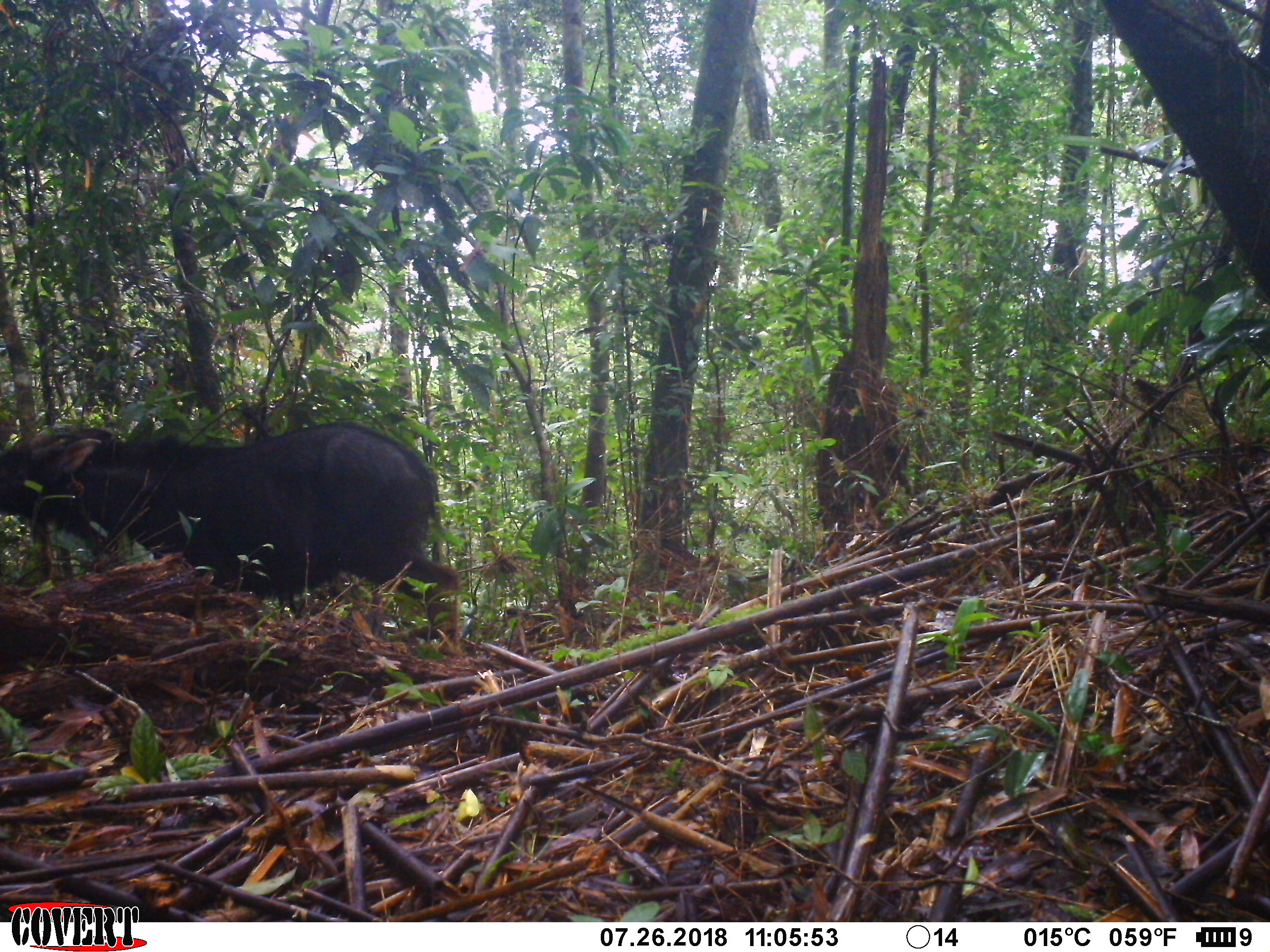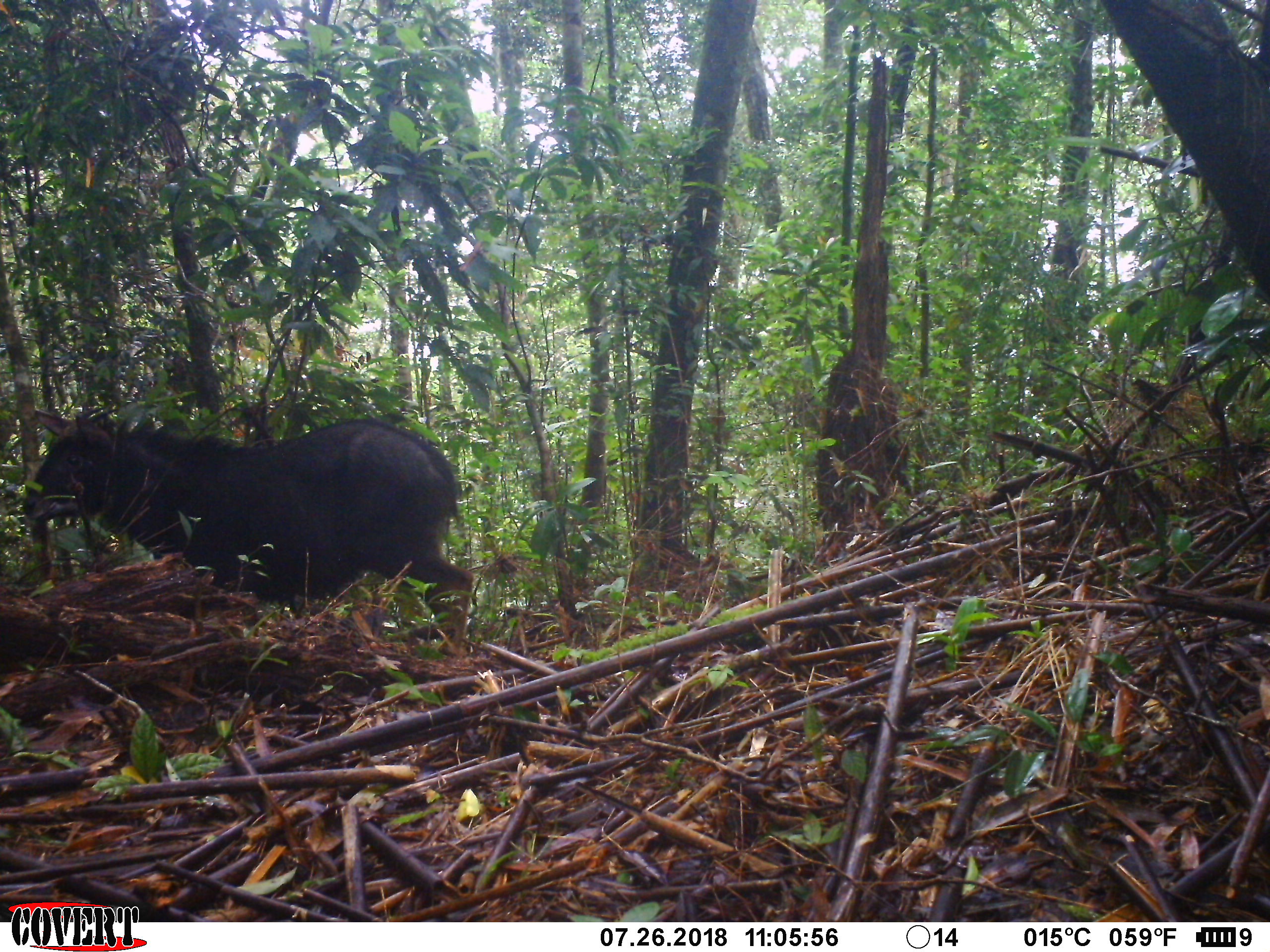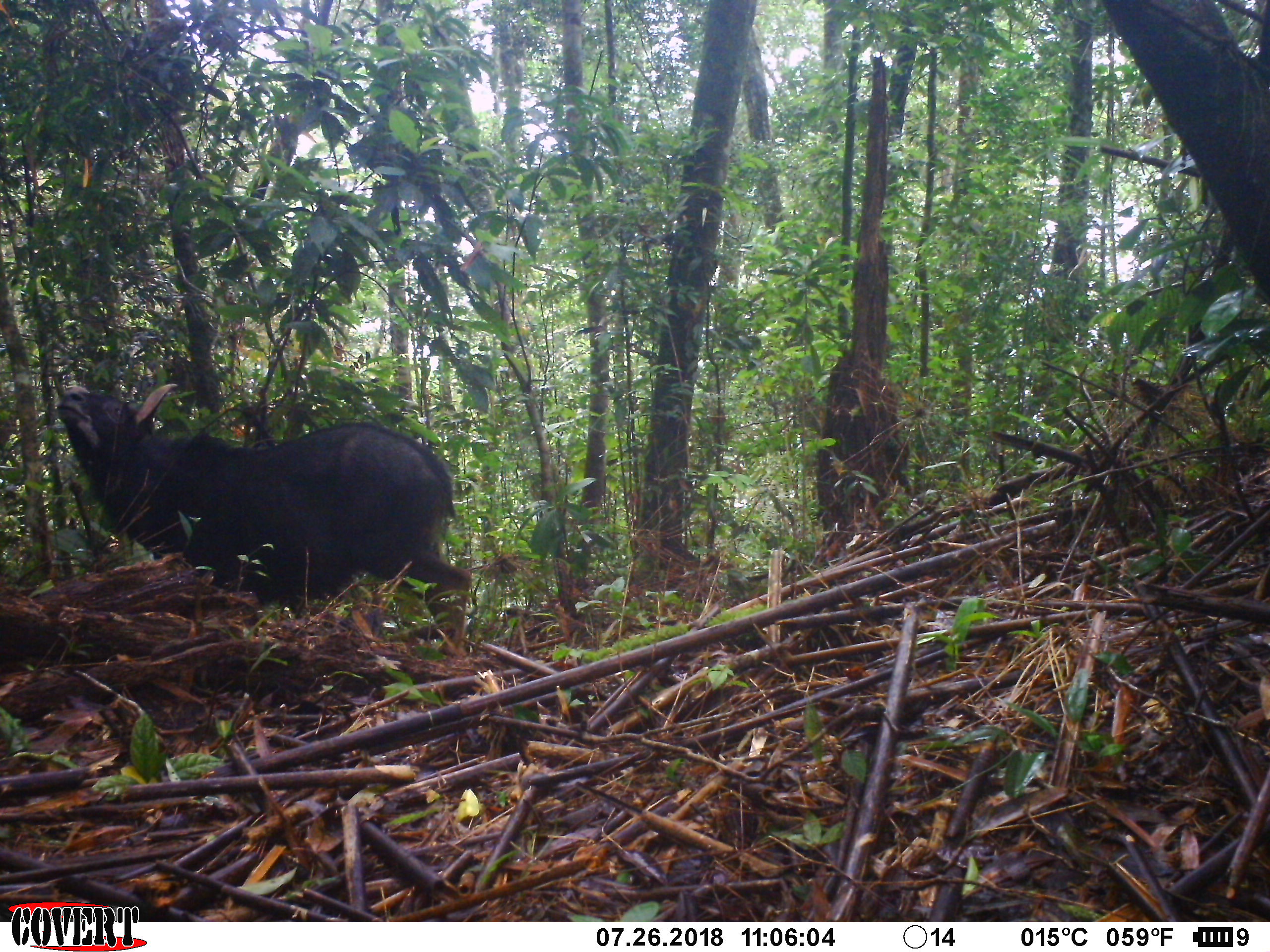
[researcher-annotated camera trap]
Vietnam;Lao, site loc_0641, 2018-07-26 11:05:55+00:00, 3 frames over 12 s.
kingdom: Animalia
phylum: Chordata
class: Mammalia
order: Artiodactyla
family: Bovidae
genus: Capricornis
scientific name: Capricornis sumatraensis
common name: chinese serow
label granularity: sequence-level